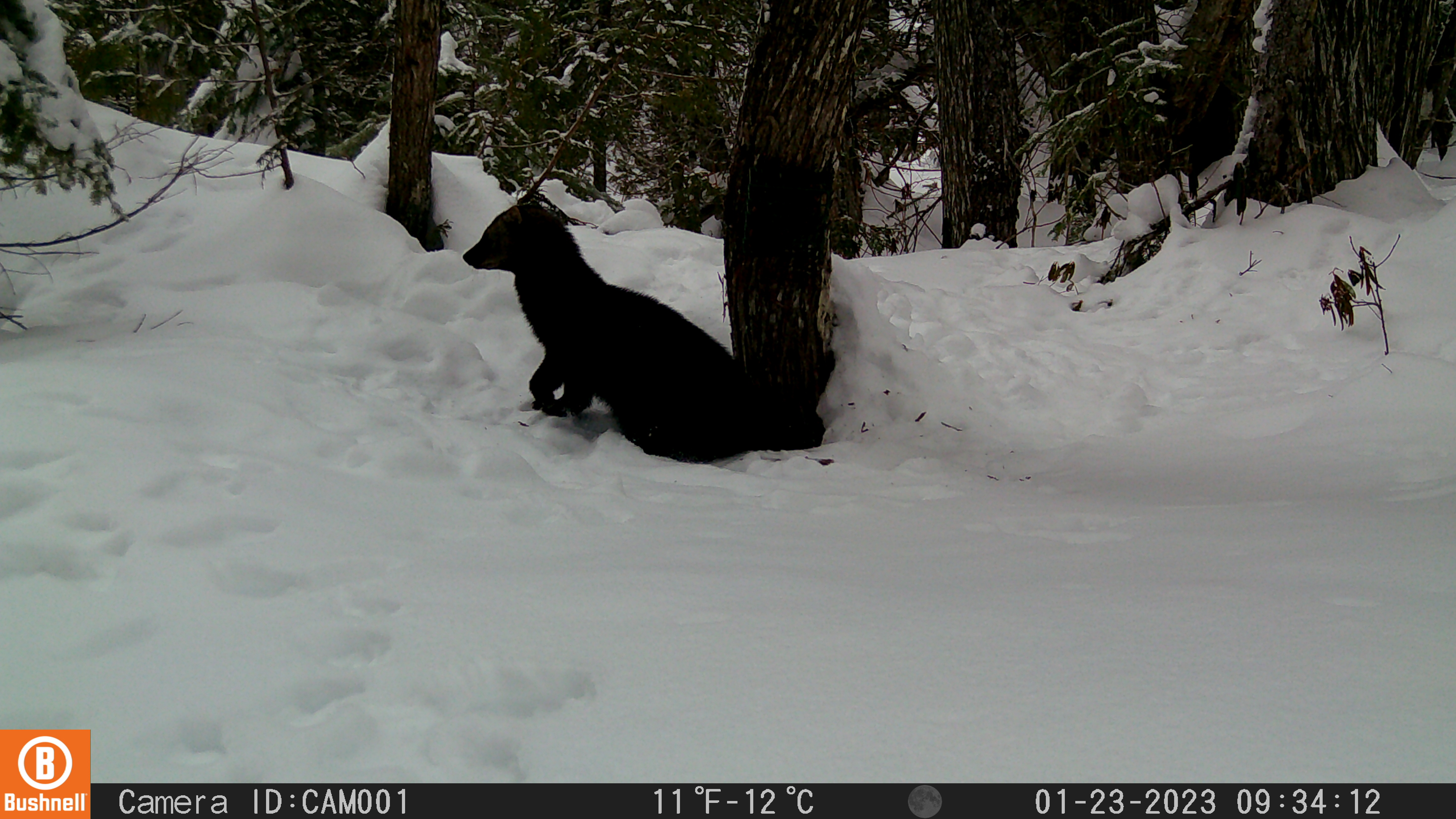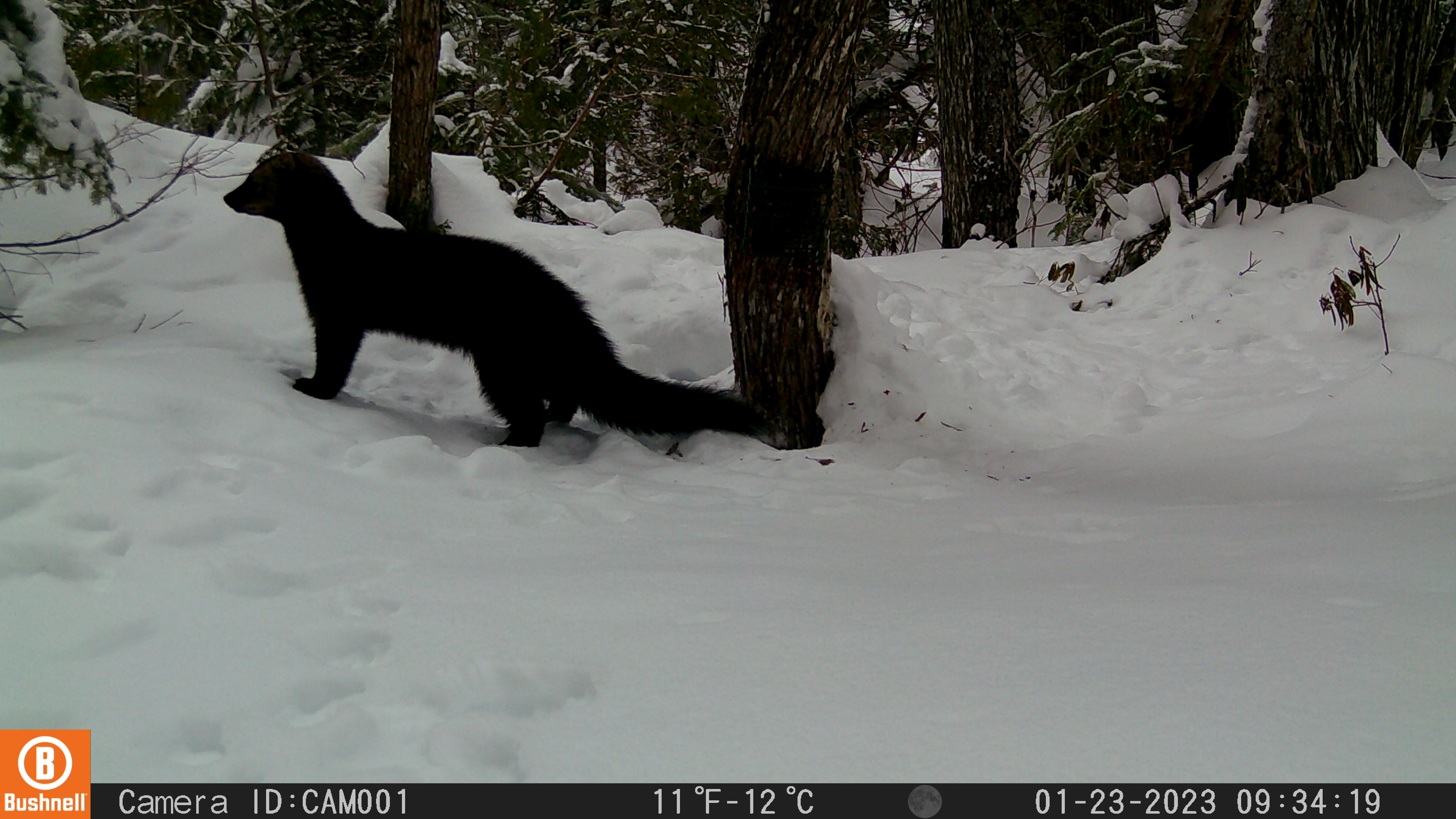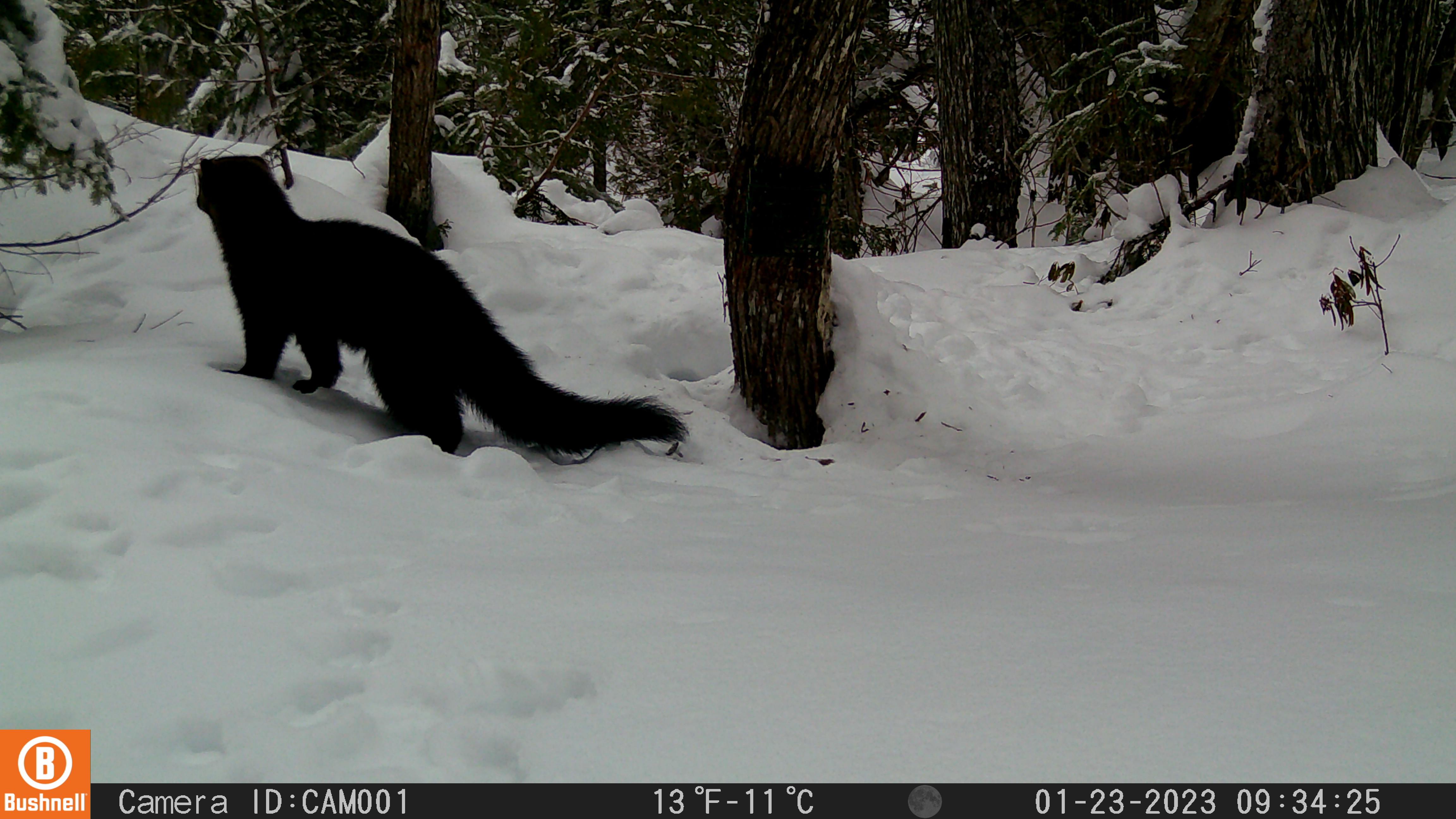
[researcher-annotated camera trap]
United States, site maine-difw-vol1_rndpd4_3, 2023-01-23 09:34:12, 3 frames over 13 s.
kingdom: Animalia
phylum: Chordata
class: Mammalia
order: Carnivora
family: Mustelidae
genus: Pekania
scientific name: Pekania pennanti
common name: fisher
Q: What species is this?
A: Fisher (Pekania pennanti).